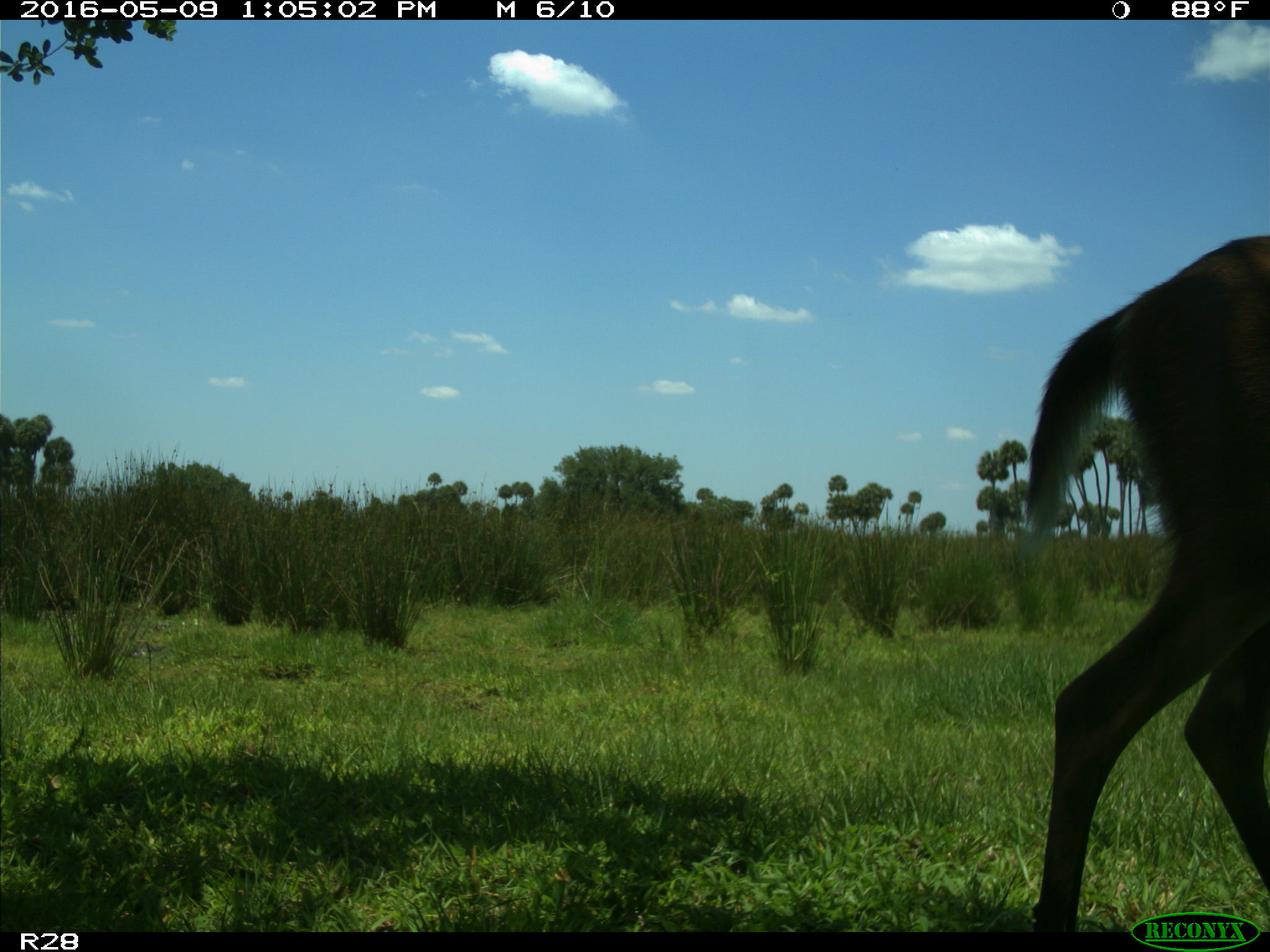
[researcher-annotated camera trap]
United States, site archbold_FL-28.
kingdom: Animalia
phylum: Chordata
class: Mammalia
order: Artiodactyla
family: Cervidae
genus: Odocoileus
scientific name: Odocoileus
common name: deer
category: unidentified deer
Unidentified deer (deer) (Odocoileus).